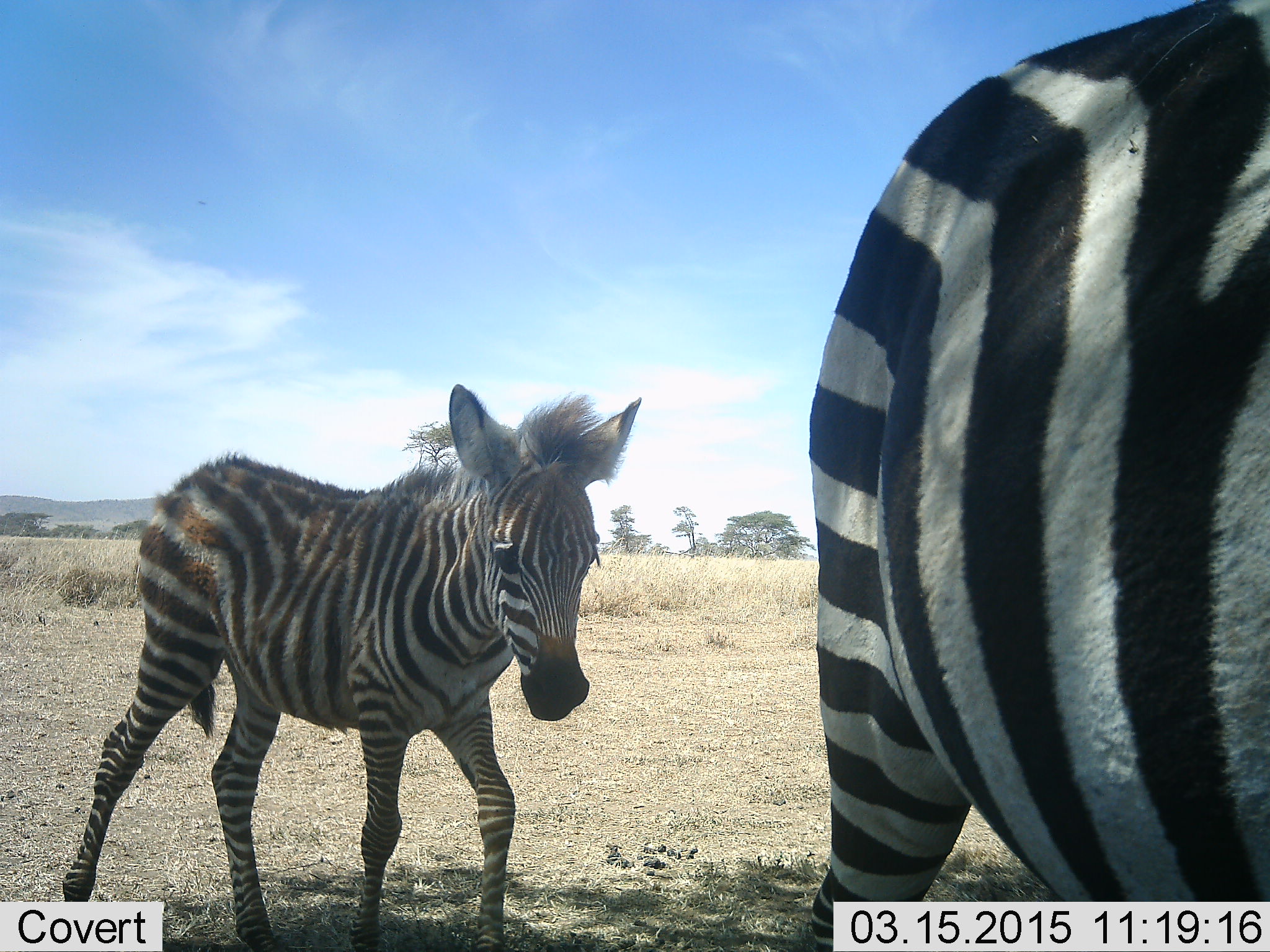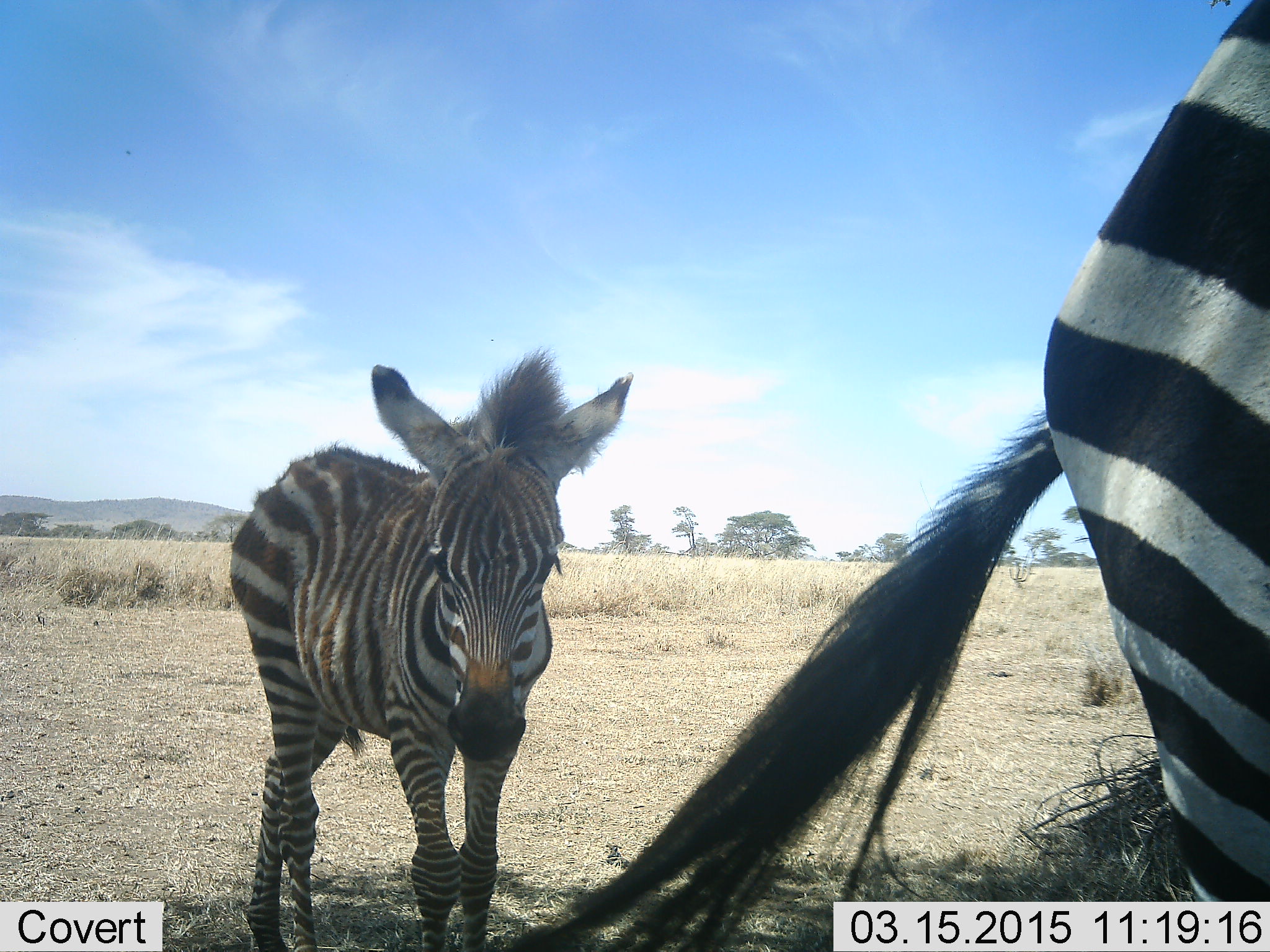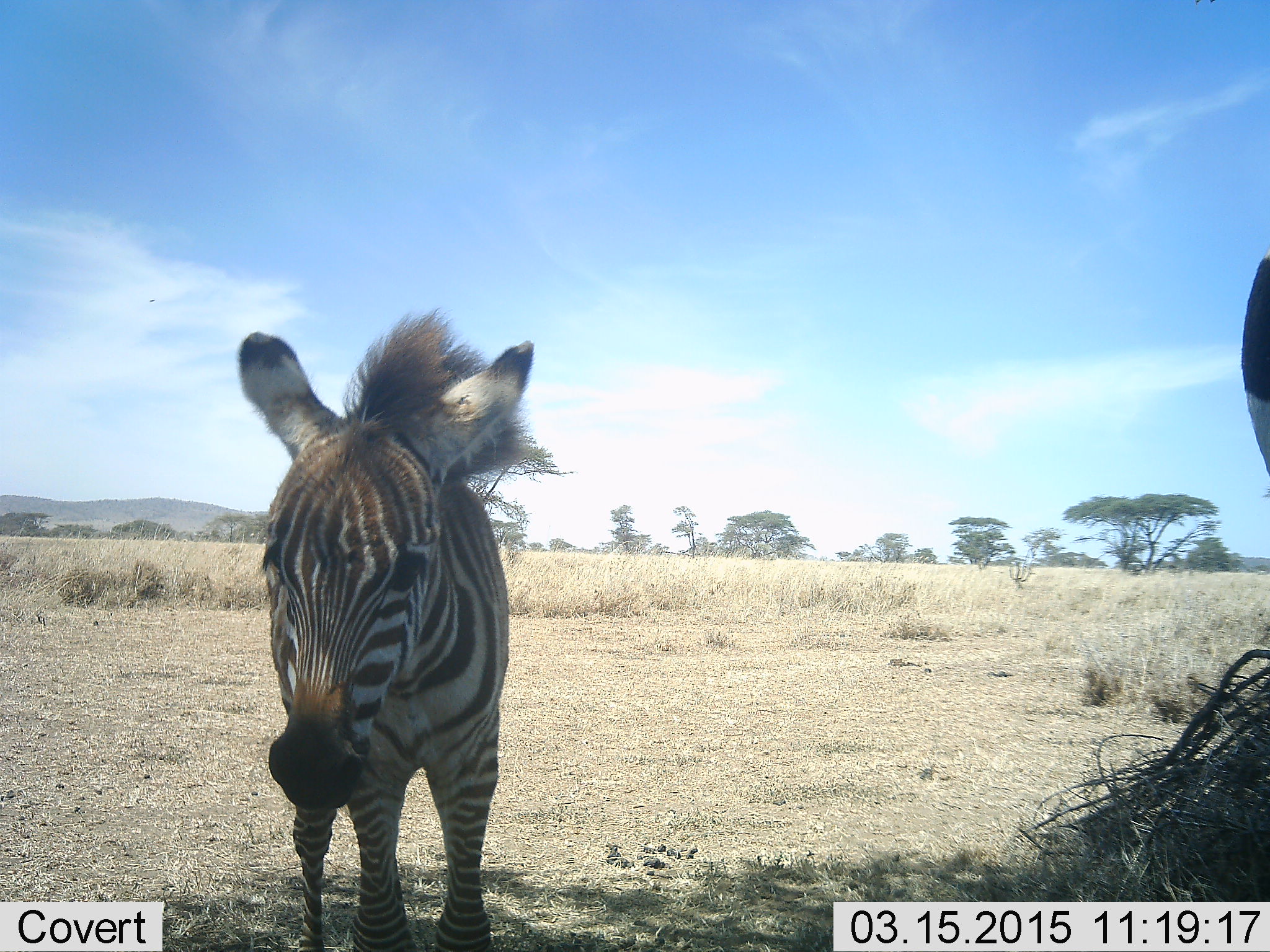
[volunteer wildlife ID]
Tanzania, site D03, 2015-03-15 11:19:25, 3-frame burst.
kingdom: Animalia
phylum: Chordata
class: Mammalia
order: Perissodactyla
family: Equidae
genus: Equus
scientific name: Equus quagga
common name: plains zebra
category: zebra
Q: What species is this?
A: Zebra (plains zebra) (Equus quagga).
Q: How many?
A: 2.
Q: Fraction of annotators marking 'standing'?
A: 40%.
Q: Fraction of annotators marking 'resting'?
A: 0%.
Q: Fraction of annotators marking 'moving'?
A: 60%.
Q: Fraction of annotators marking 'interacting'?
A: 0%.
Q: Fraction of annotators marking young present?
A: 60%.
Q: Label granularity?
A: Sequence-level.